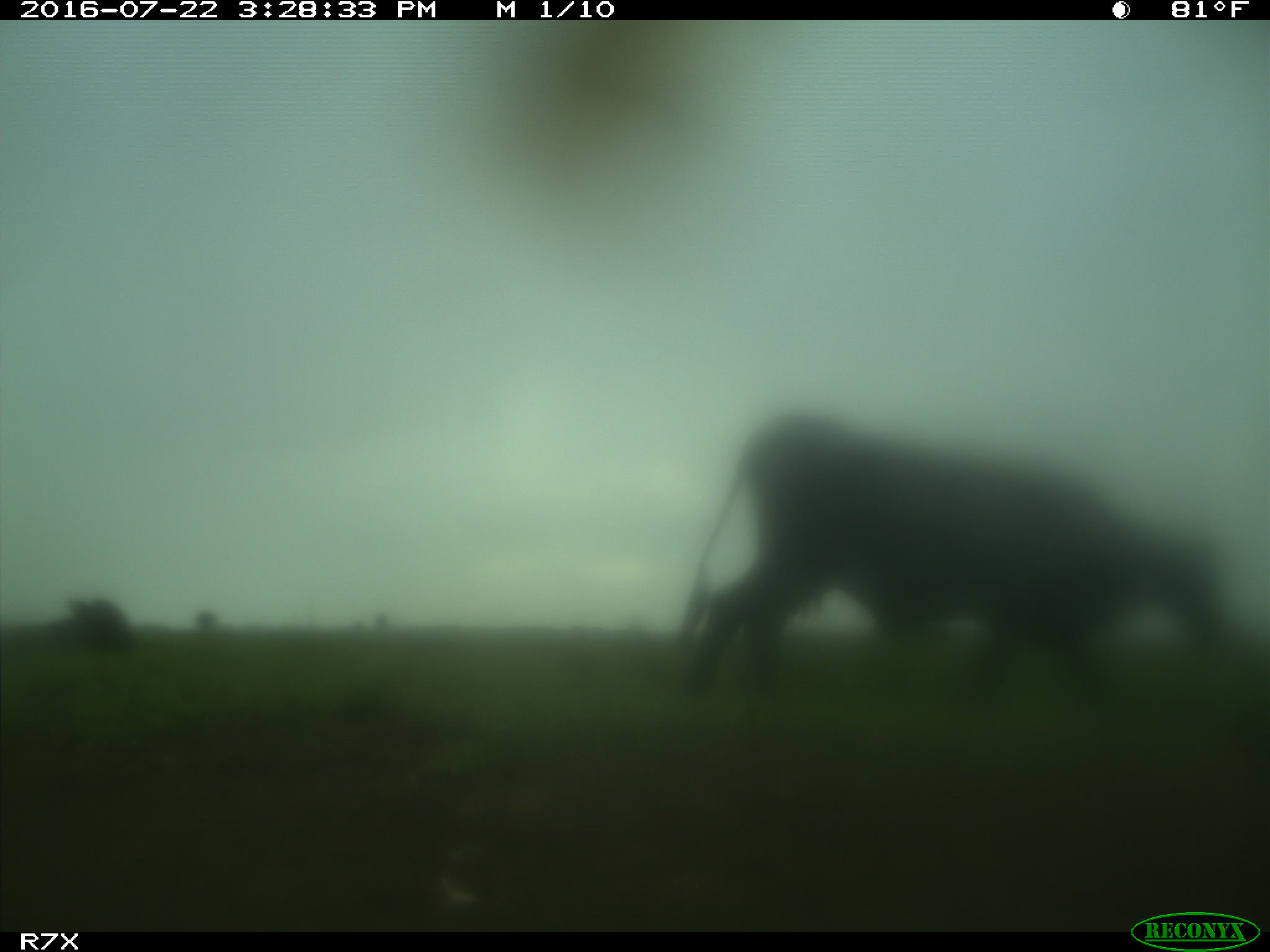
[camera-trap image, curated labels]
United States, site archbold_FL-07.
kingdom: Animalia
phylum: Chordata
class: Mammalia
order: Artiodactyla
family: Bovidae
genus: Bos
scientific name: Bos taurus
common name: domestic cow